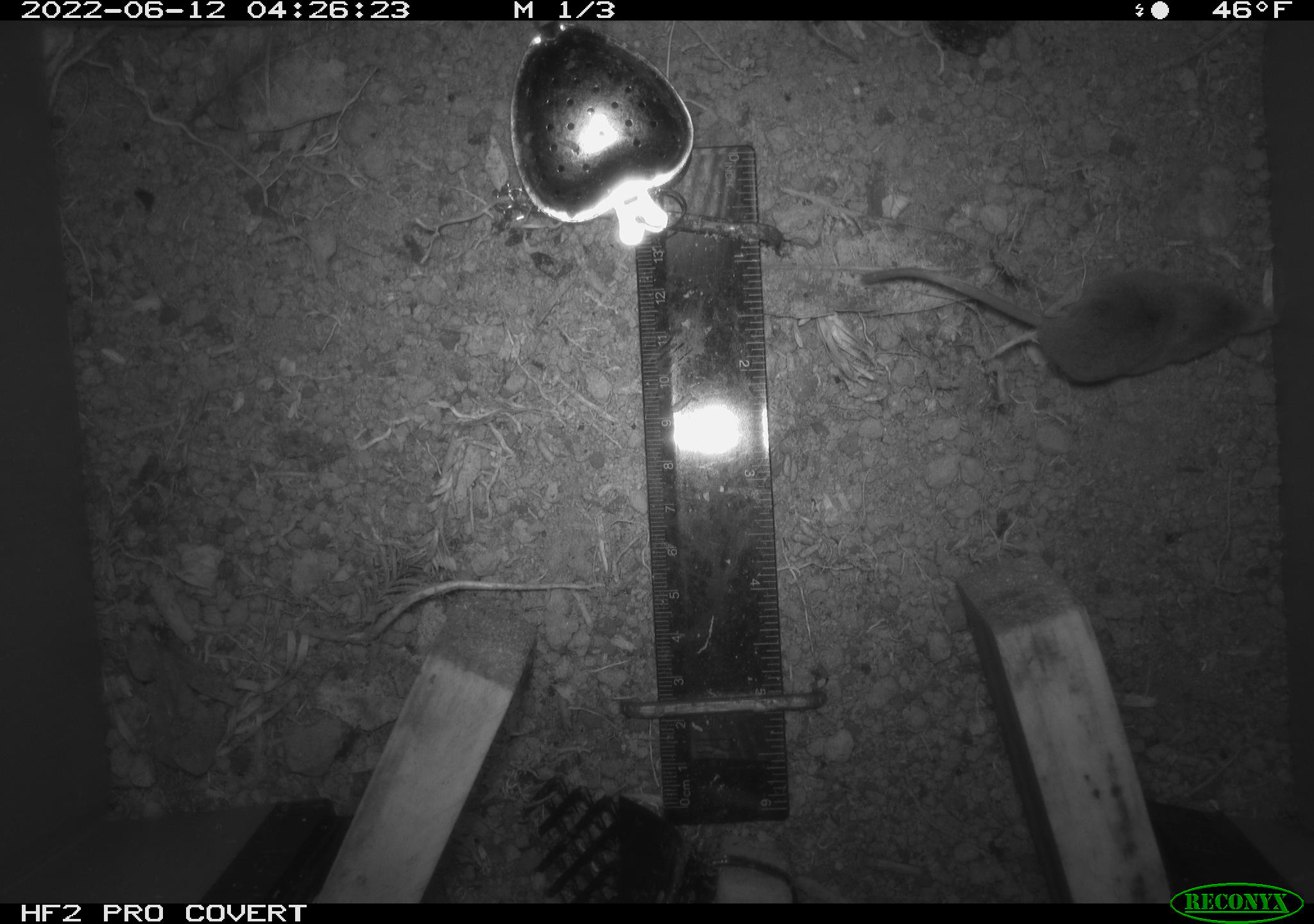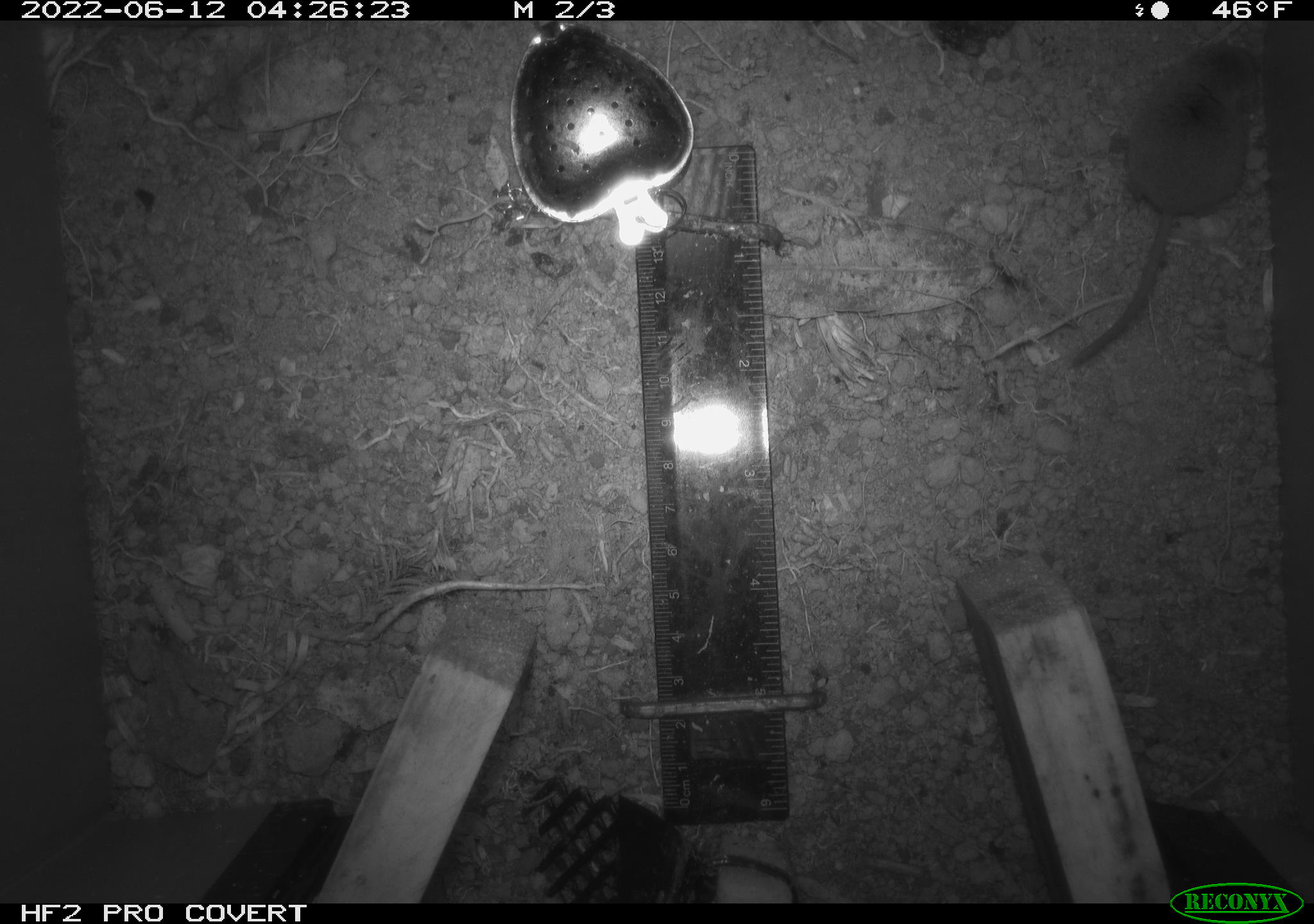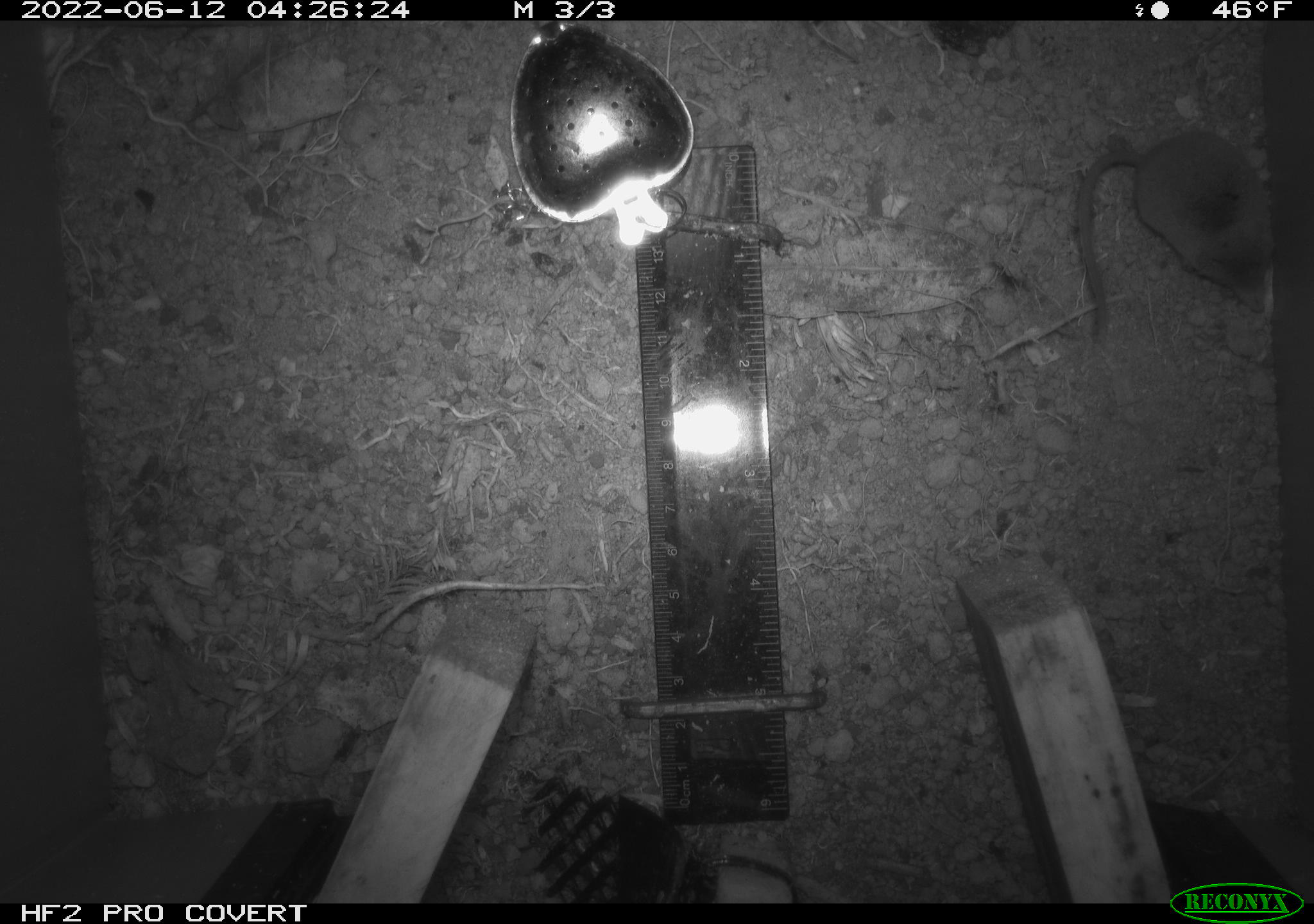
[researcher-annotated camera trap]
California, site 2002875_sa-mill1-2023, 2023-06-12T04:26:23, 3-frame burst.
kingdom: Animalia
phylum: Chordata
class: Mammalia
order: Eulipotyphla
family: Soricidae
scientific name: Soricidae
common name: shrews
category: soricidae family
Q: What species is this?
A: Soricidae family (shrews) (Soricidae).